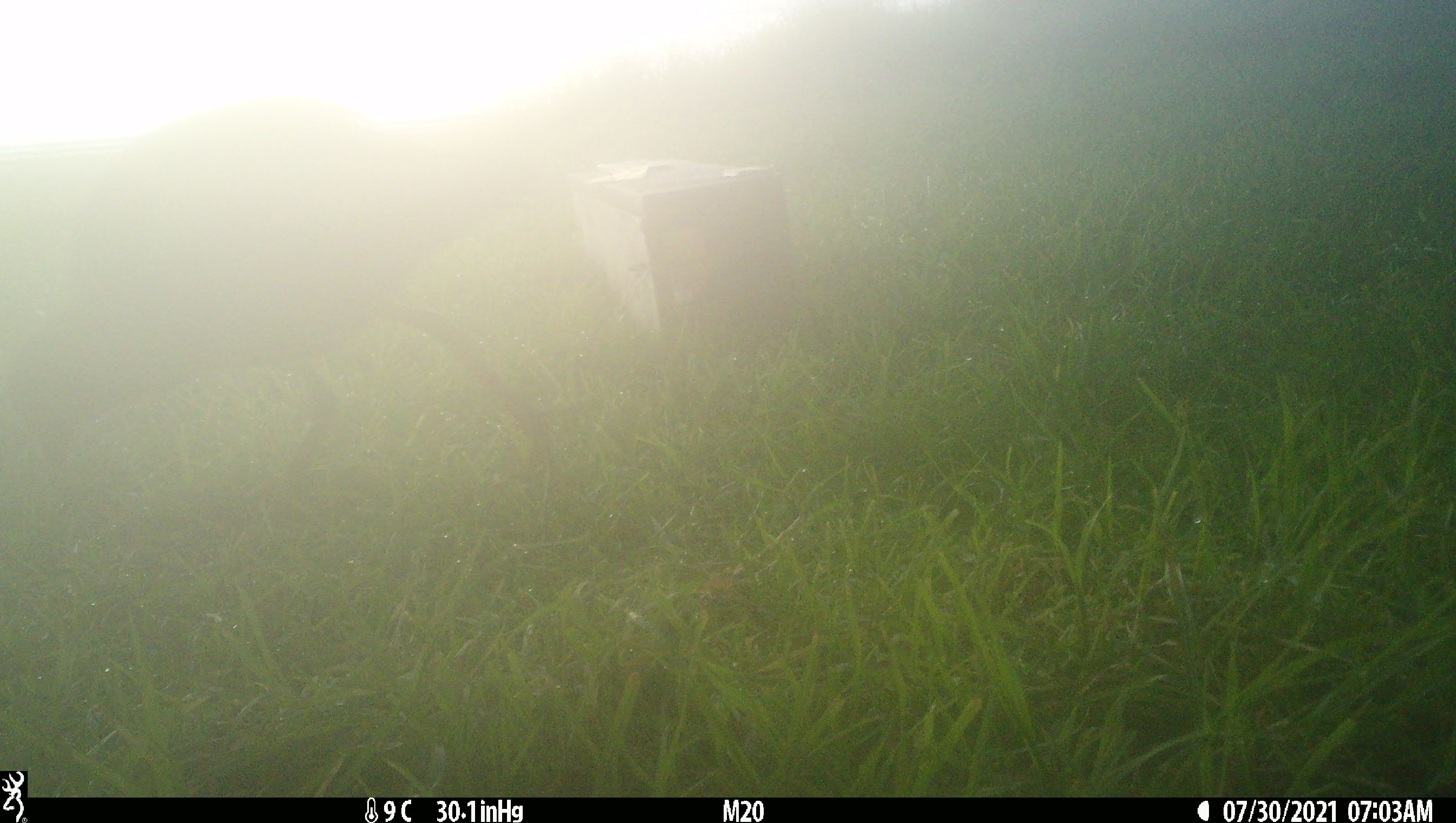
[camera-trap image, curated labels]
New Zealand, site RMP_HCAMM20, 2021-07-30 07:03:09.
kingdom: Animalia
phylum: Chordata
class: Aves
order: Gruiformes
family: Rallidae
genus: Porphyrio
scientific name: Porphyrio melanotus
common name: australasian swamphen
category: pukeko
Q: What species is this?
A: Pukeko (australasian swamphen) (Porphyrio melanotus).